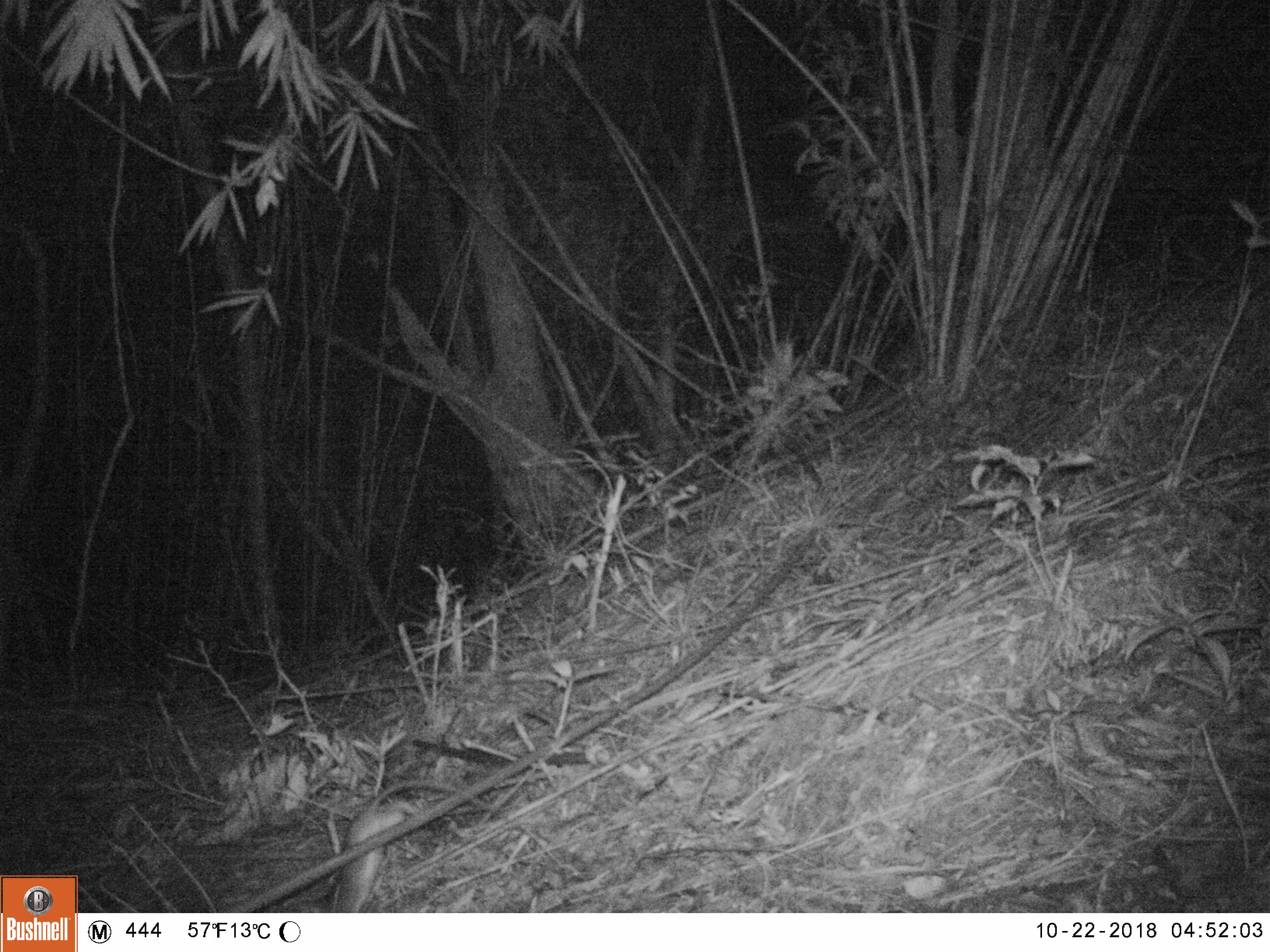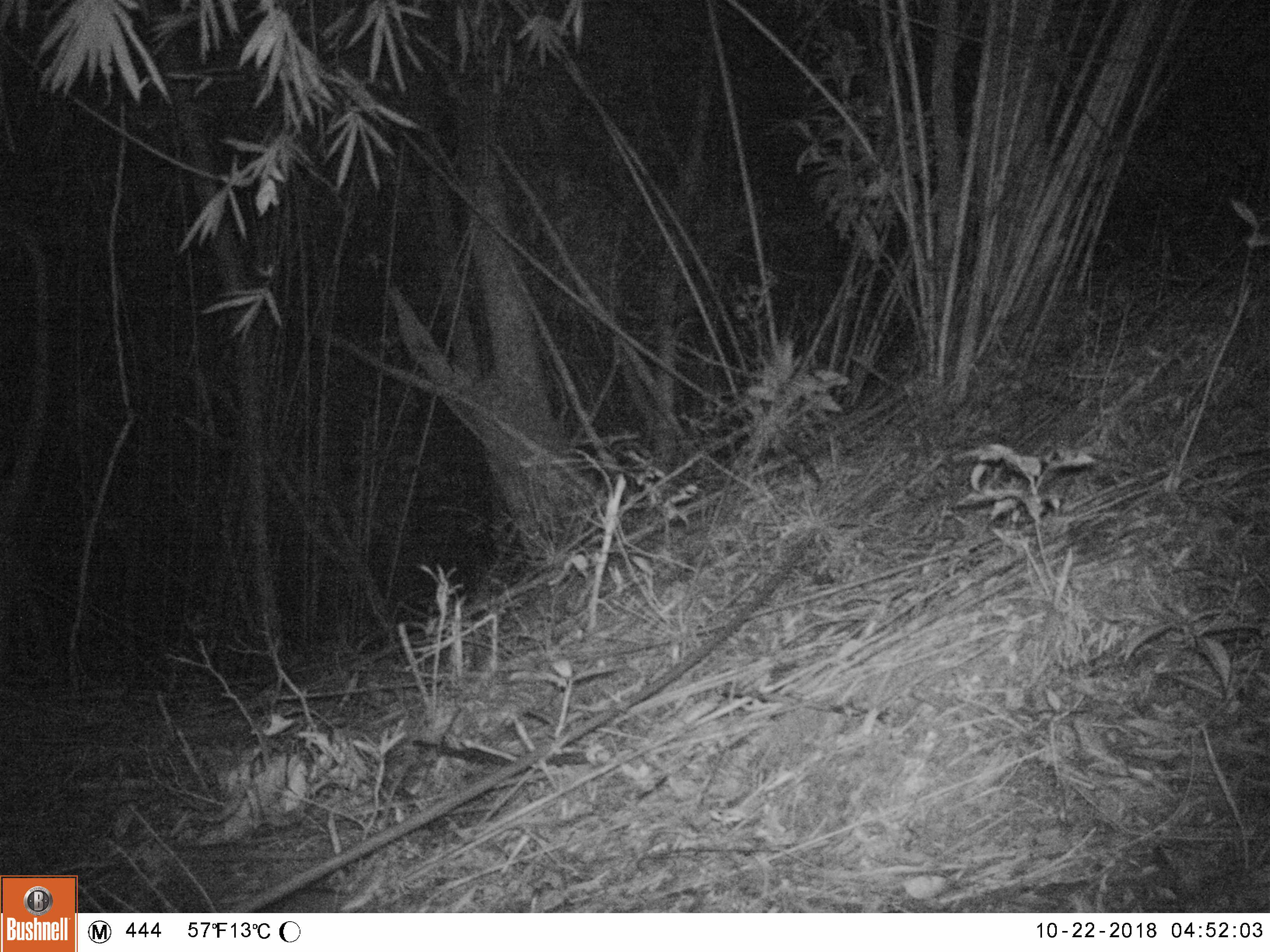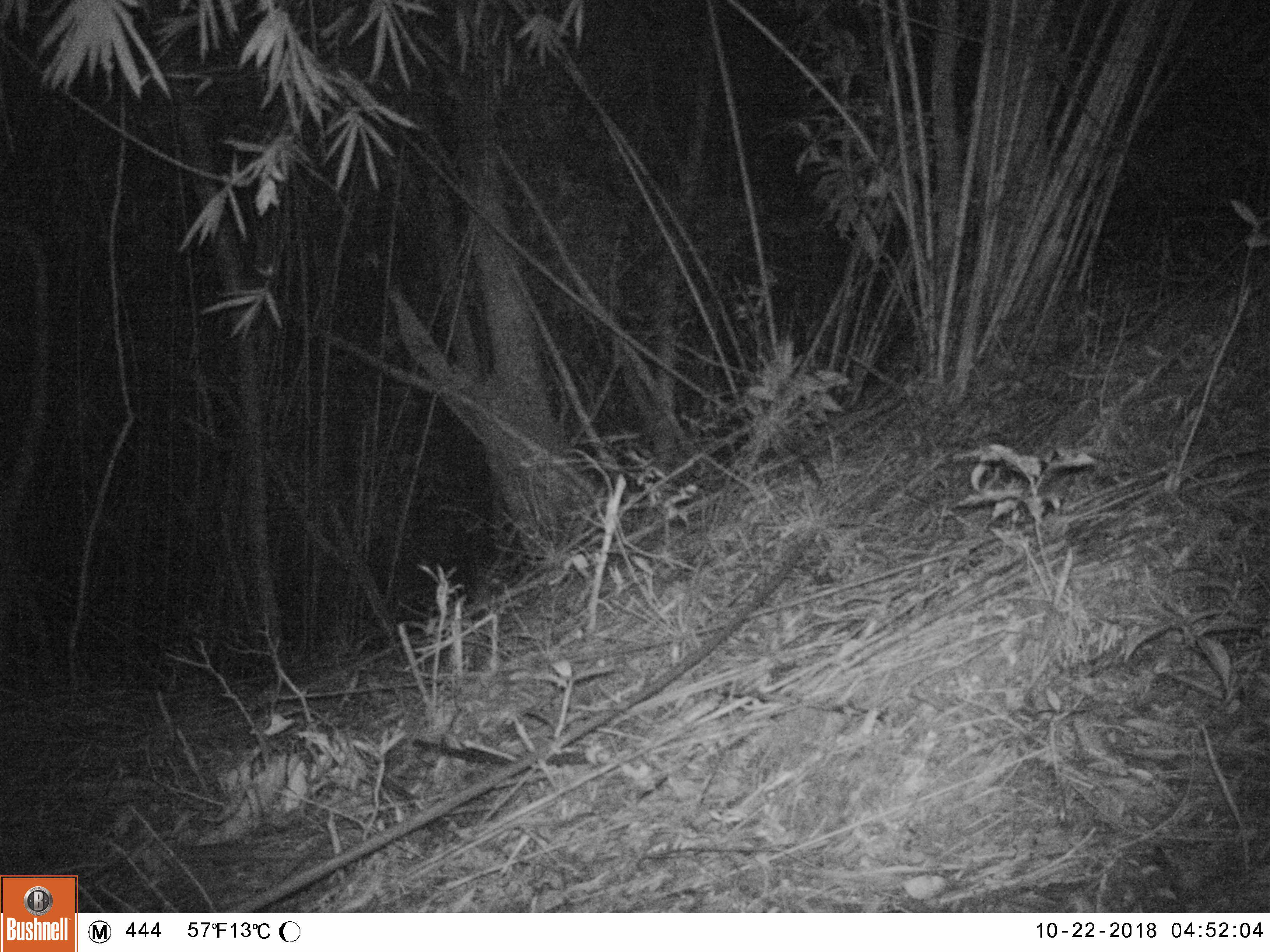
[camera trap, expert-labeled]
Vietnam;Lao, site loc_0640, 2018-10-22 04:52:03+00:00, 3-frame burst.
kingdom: Animalia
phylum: Chordata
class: Mammalia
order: Rodentia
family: Muridae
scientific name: Muridae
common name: old-world mice and rats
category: unidentified murid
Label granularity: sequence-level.